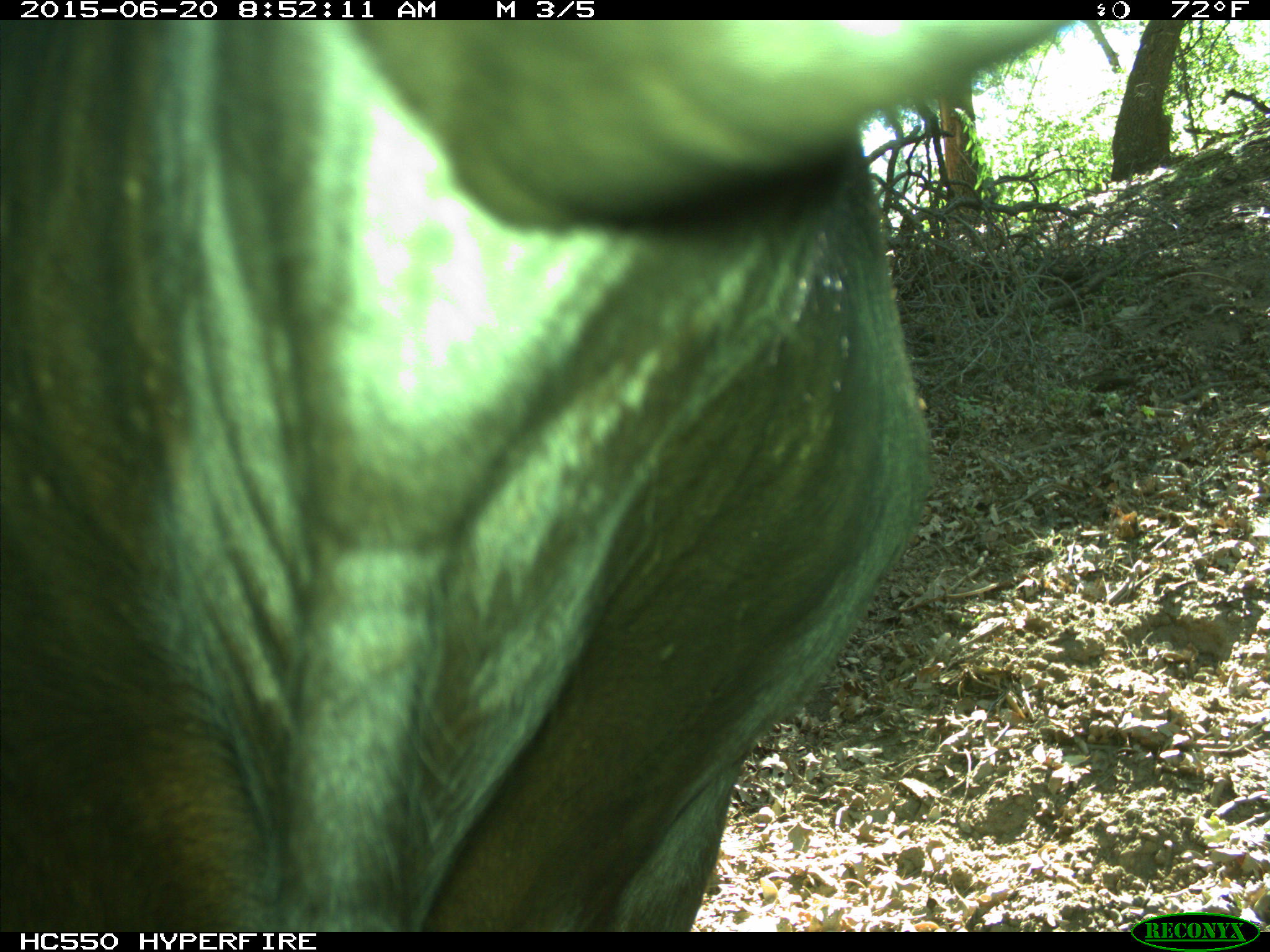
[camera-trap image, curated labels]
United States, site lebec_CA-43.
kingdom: Animalia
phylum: Chordata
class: Mammalia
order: Artiodactyla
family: Bovidae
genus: Bos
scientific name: Bos taurus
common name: domestic cow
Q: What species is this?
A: Bos taurus (domestic cow).